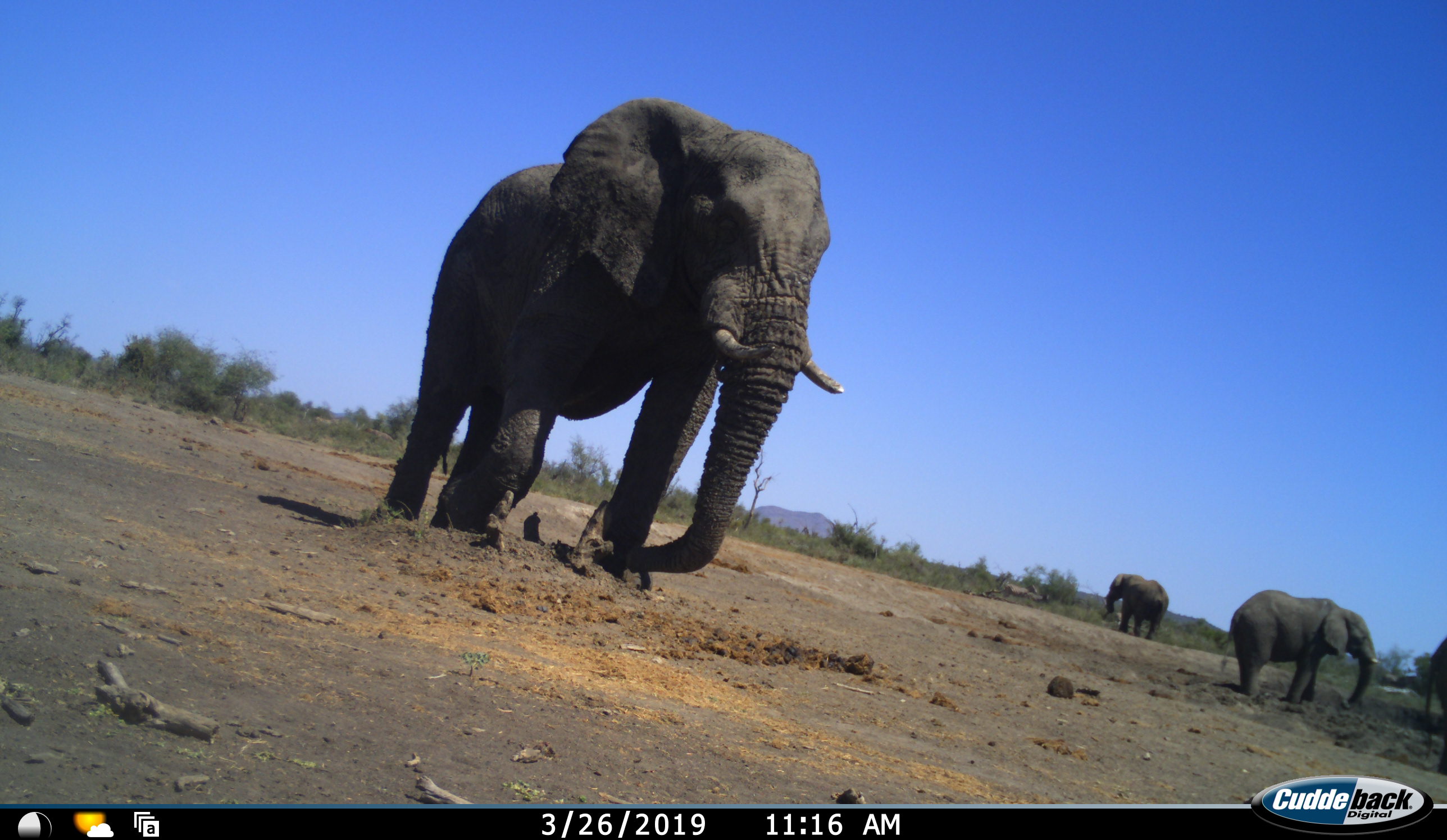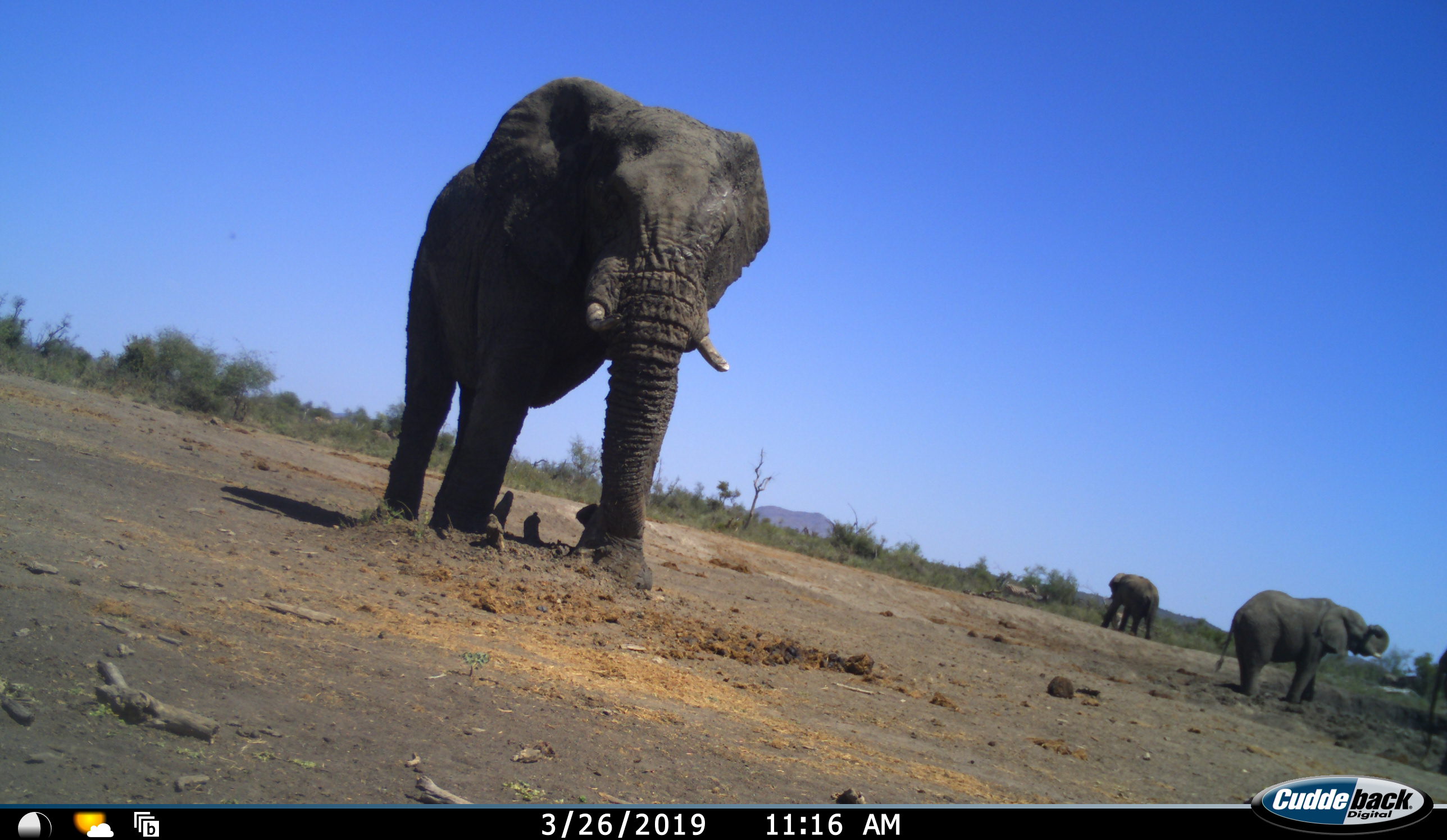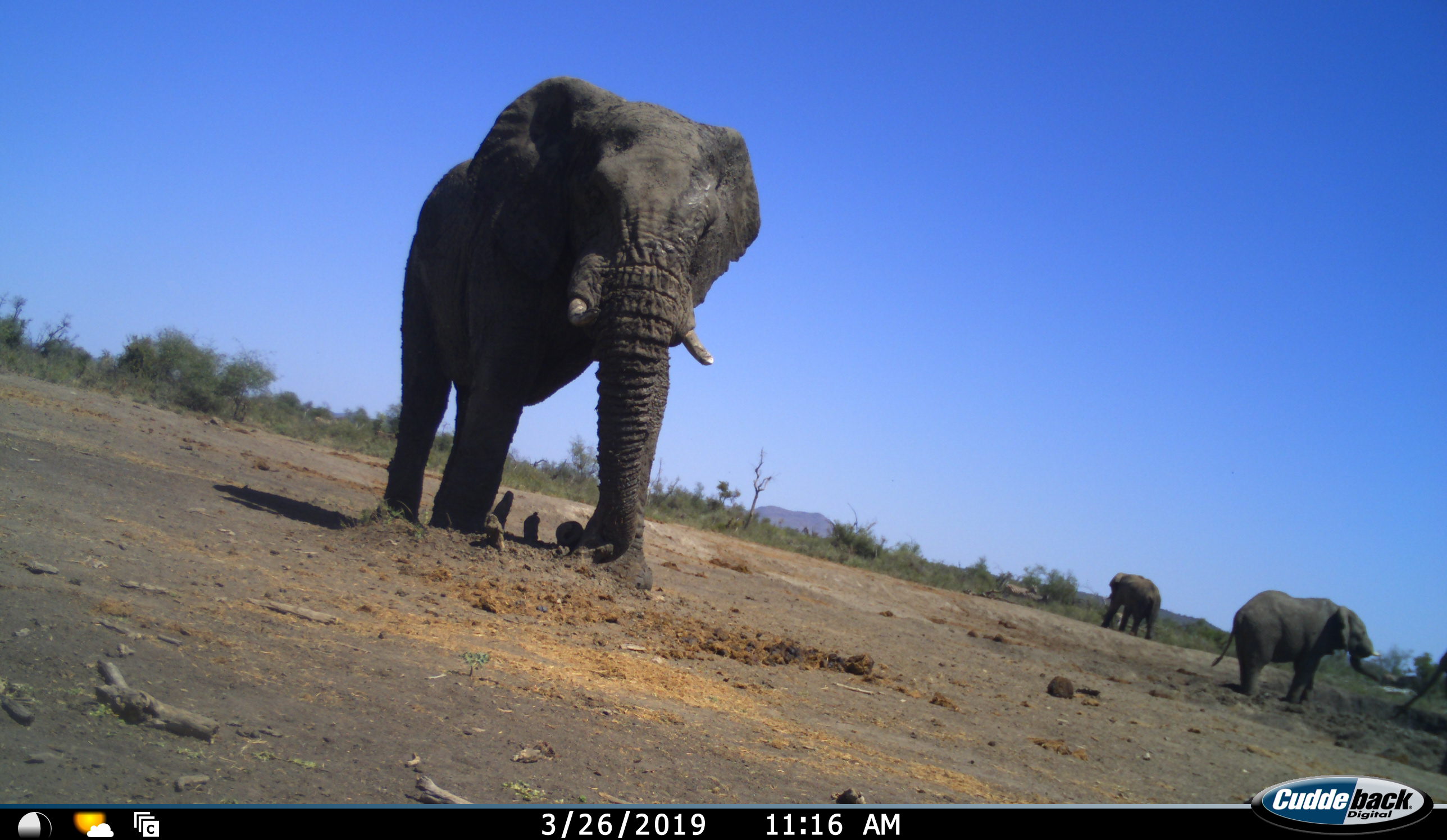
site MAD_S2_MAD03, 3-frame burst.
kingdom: Animalia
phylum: Chordata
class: Mammalia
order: Proboscidea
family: Elephantidae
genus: Loxodonta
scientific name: Loxodonta africana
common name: african bush elephant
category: elephant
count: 4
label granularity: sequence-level